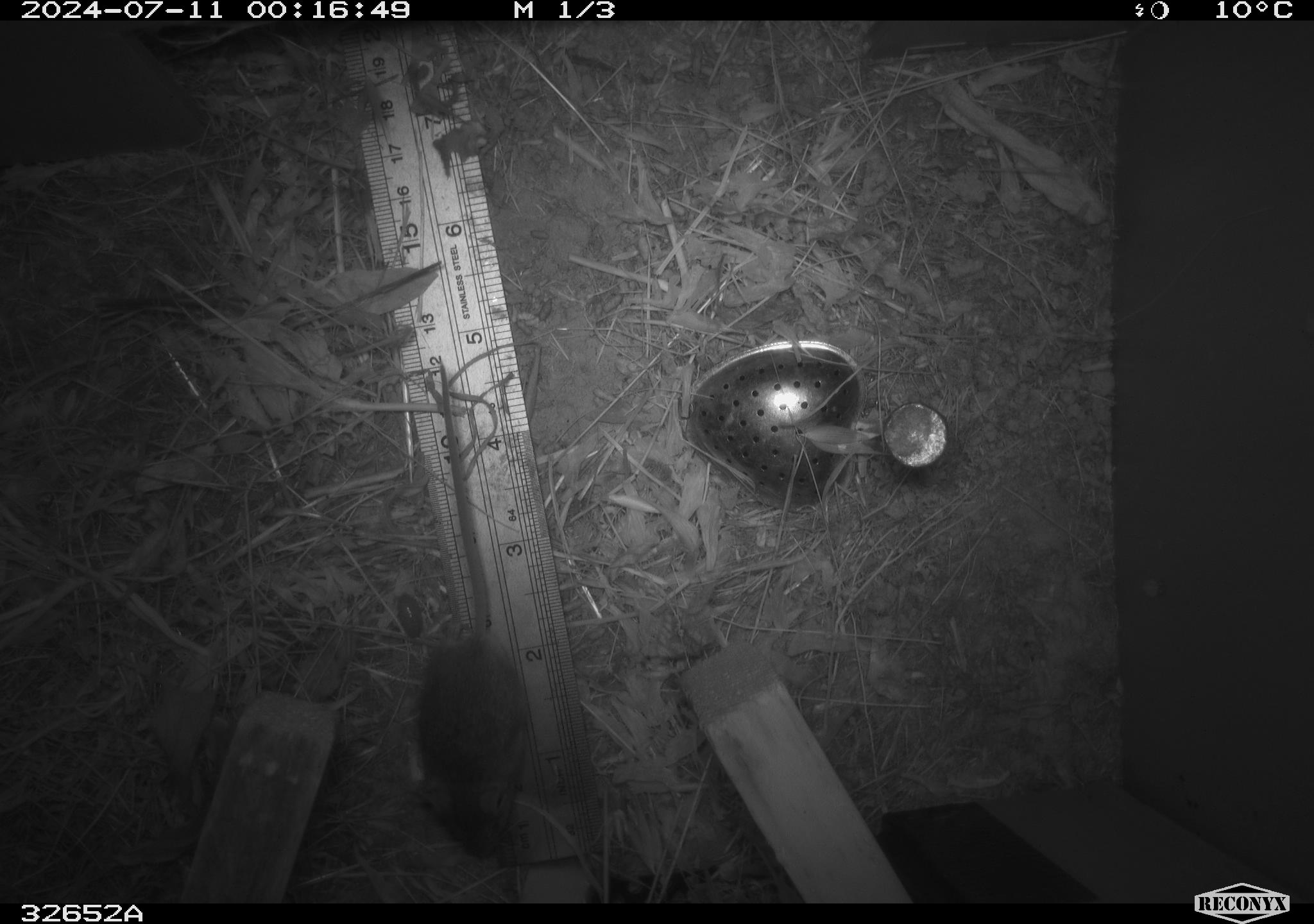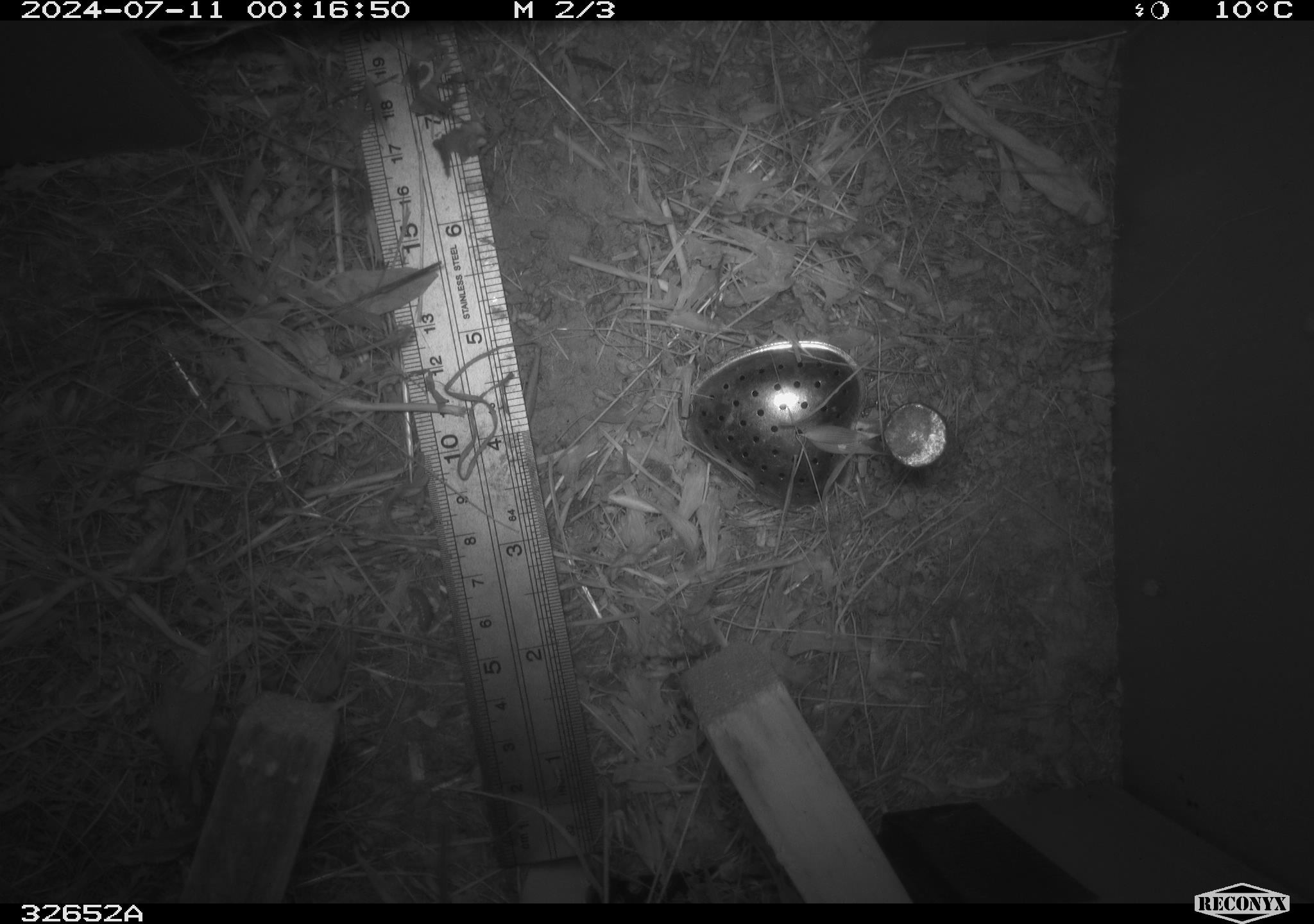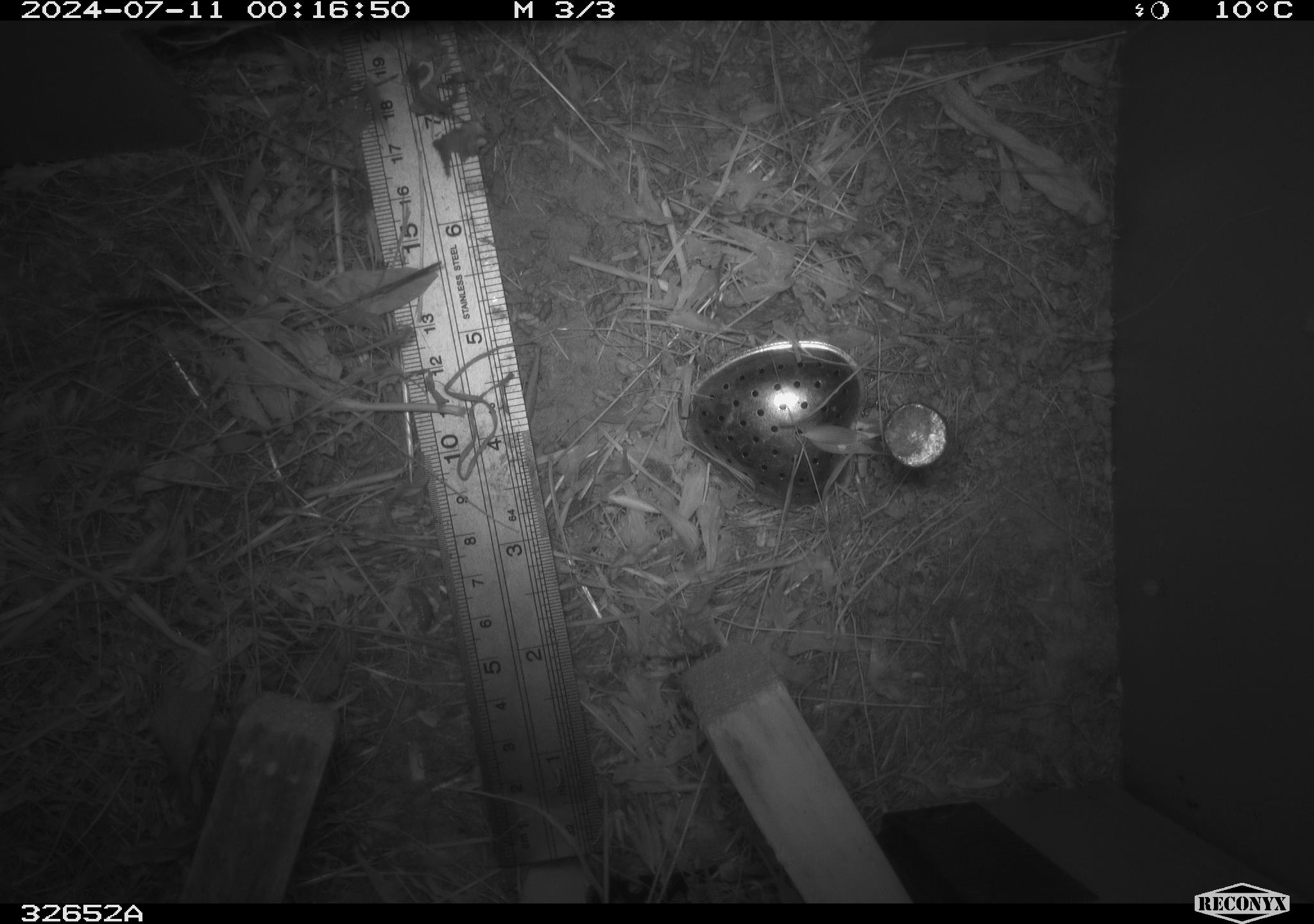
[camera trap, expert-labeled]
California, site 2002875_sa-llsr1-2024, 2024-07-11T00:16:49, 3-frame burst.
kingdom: Animalia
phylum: Chordata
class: Mammalia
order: Rodentia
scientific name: Rodentia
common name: mouse species